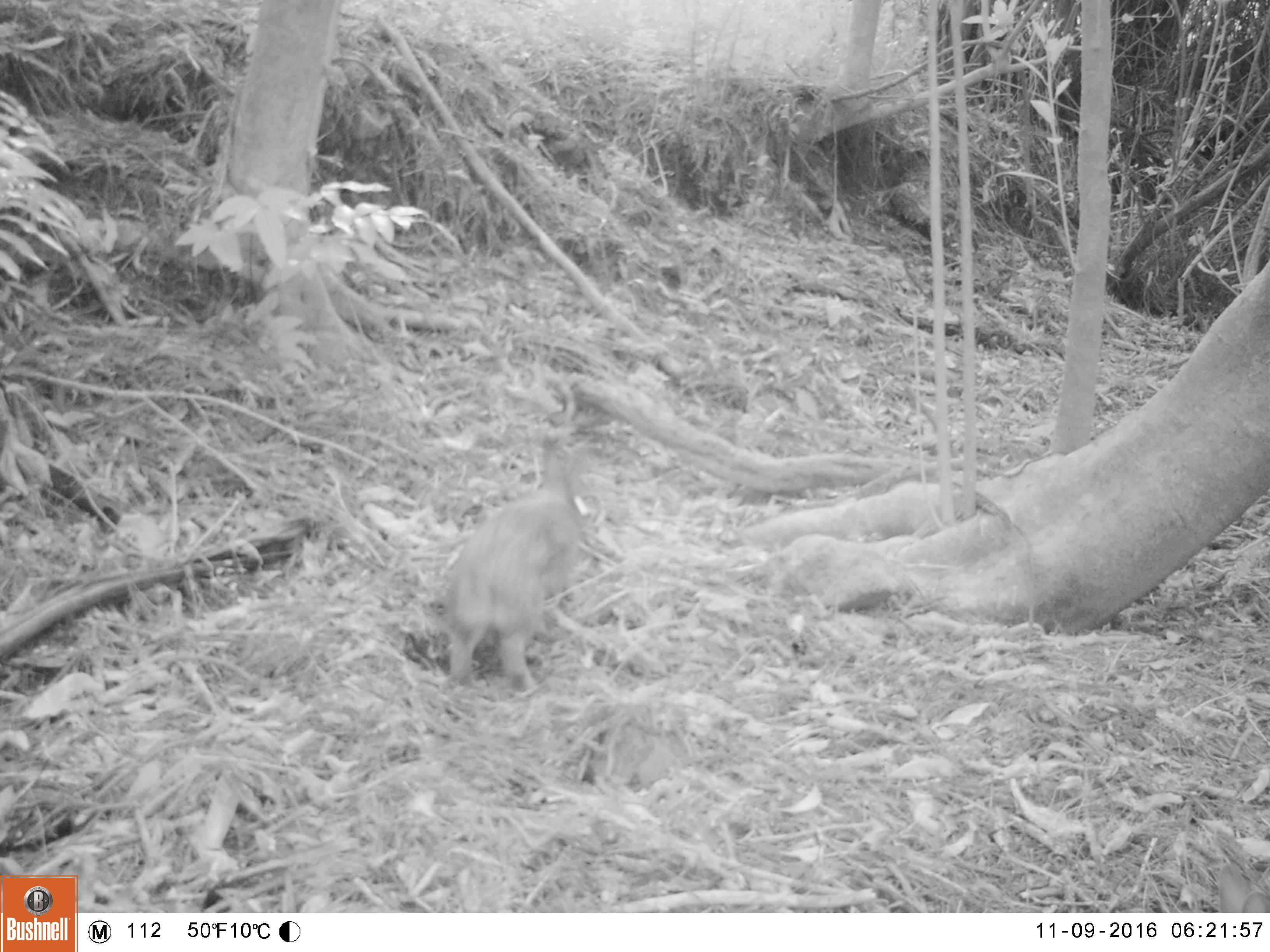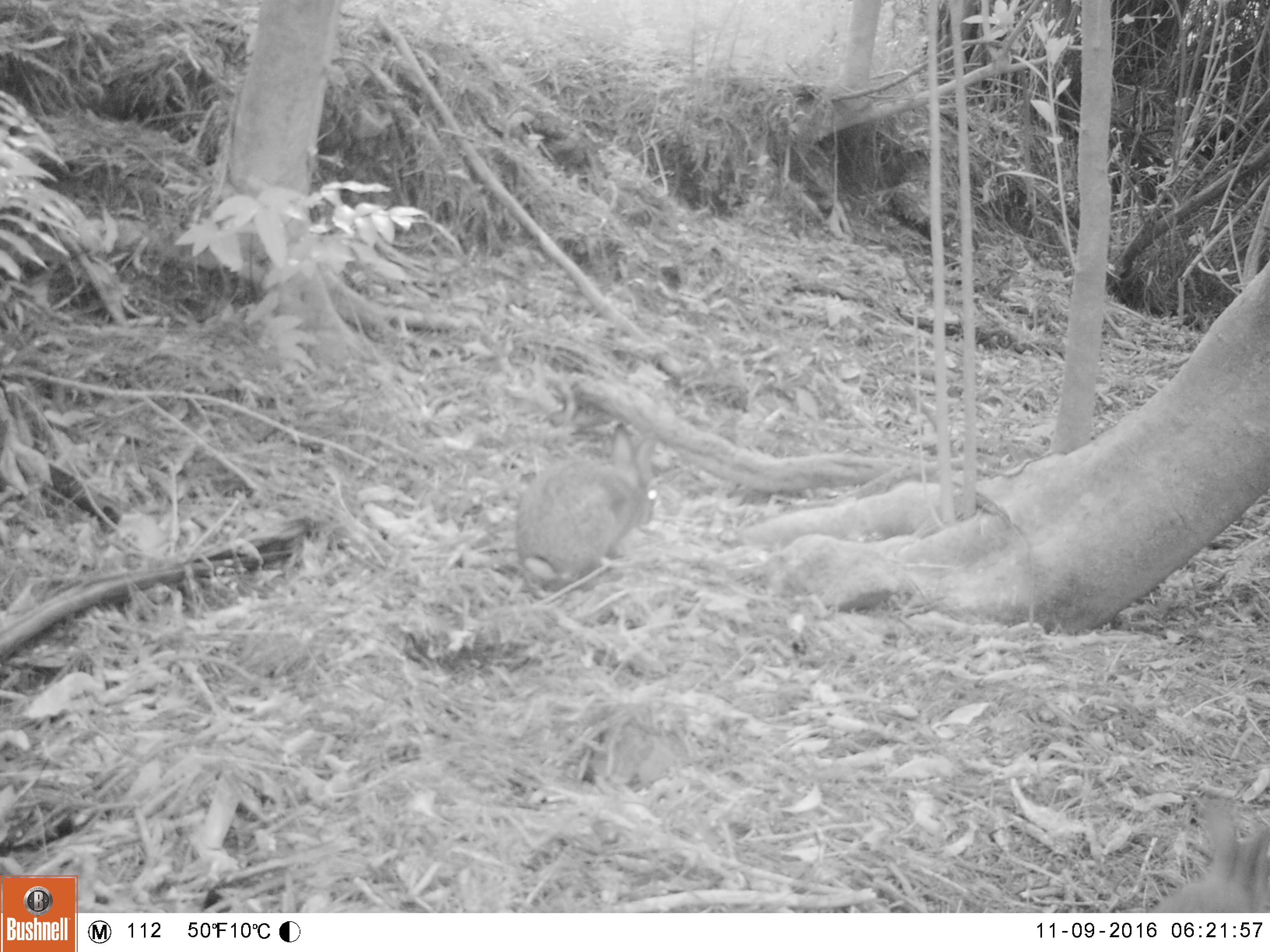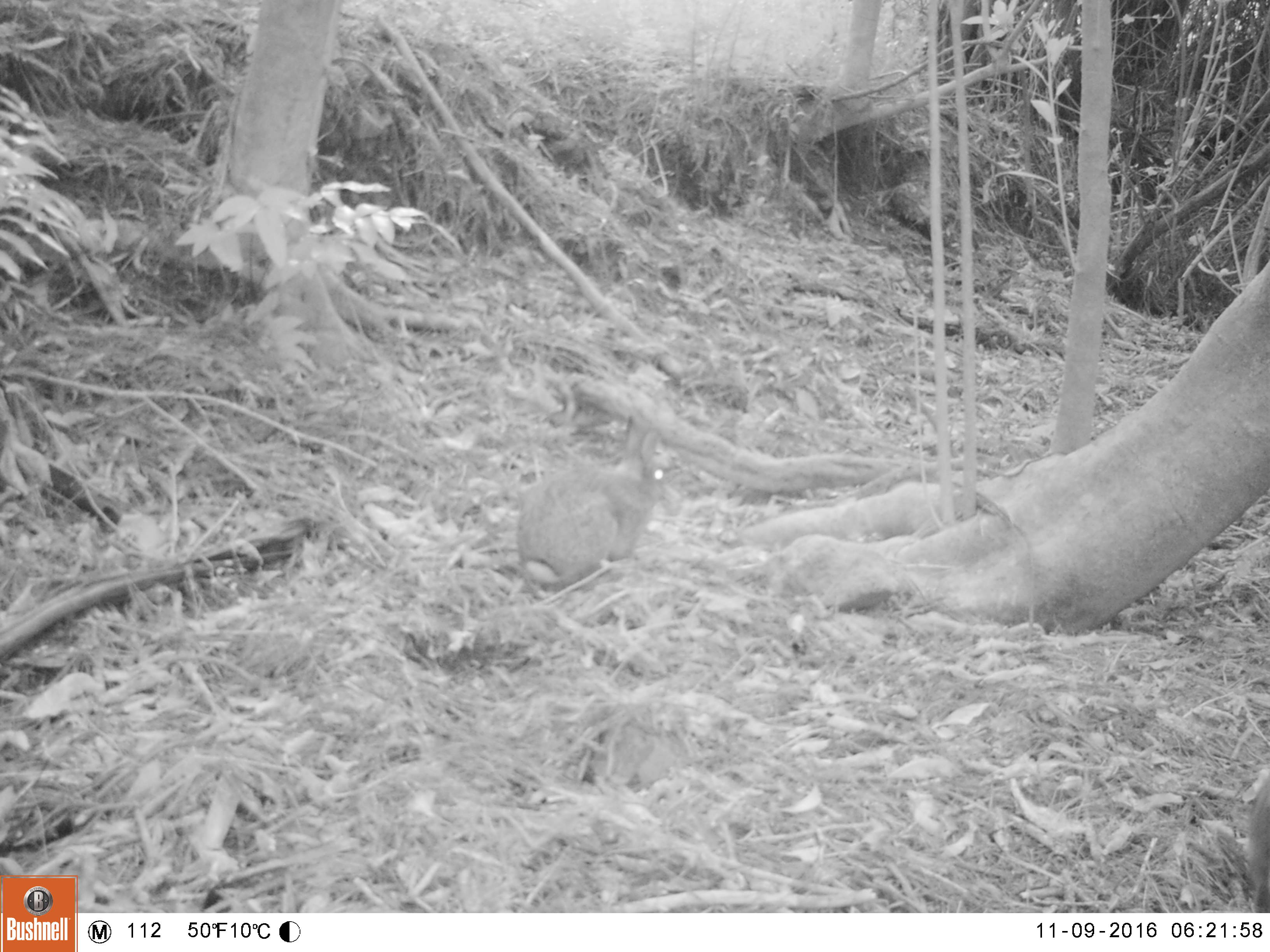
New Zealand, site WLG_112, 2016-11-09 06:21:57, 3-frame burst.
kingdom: Animalia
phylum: Chordata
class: Mammalia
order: Lagomorpha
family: Leporidae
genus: Oryctolagus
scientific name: Oryctolagus cuniculus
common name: european rabbit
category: rabbit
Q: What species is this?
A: Rabbit (european rabbit) (Oryctolagus cuniculus).